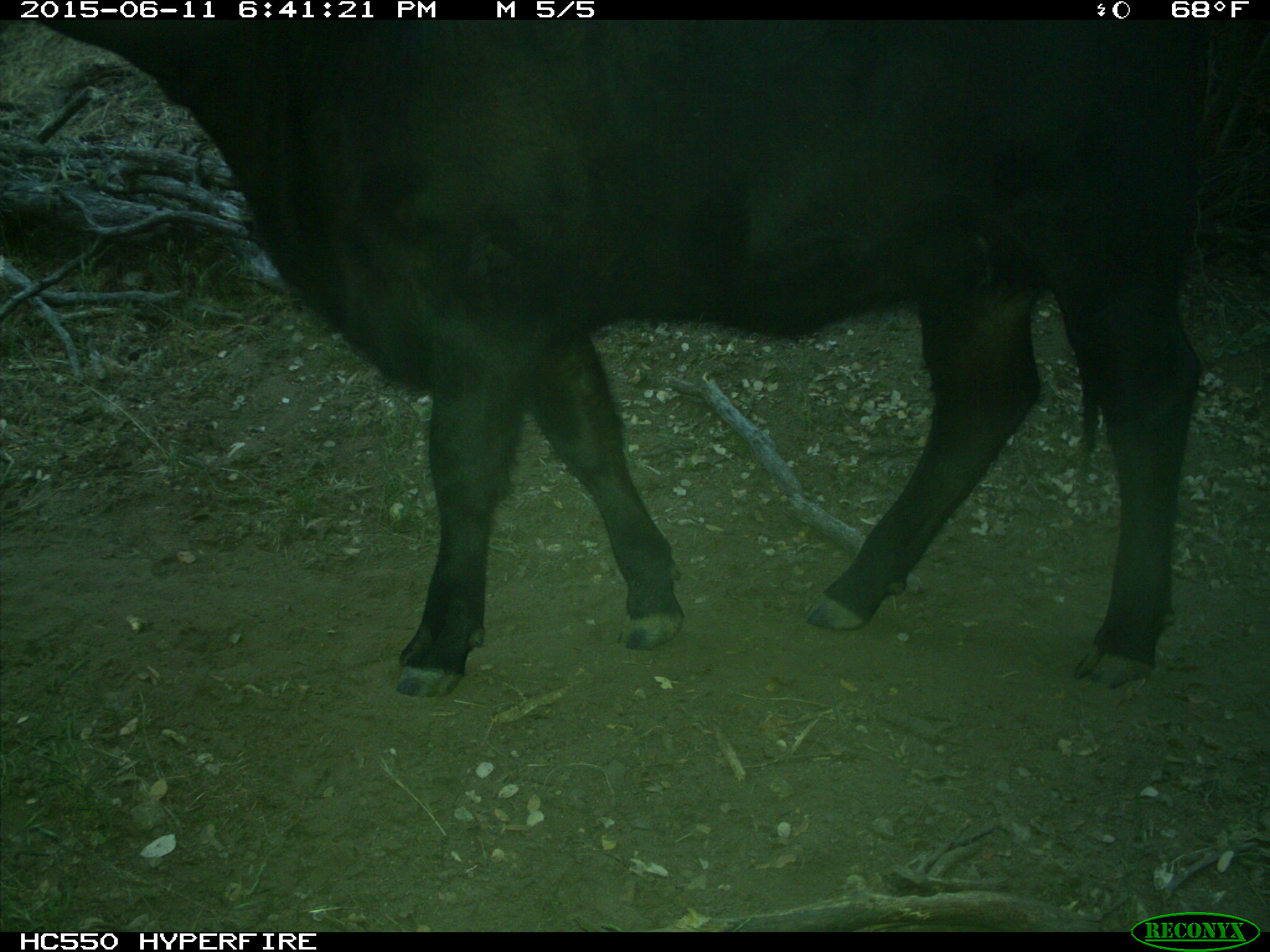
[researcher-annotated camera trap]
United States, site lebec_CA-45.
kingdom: Animalia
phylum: Chordata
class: Mammalia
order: Artiodactyla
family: Bovidae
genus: Bos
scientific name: Bos taurus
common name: domestic cow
Bos taurus (domestic cow).